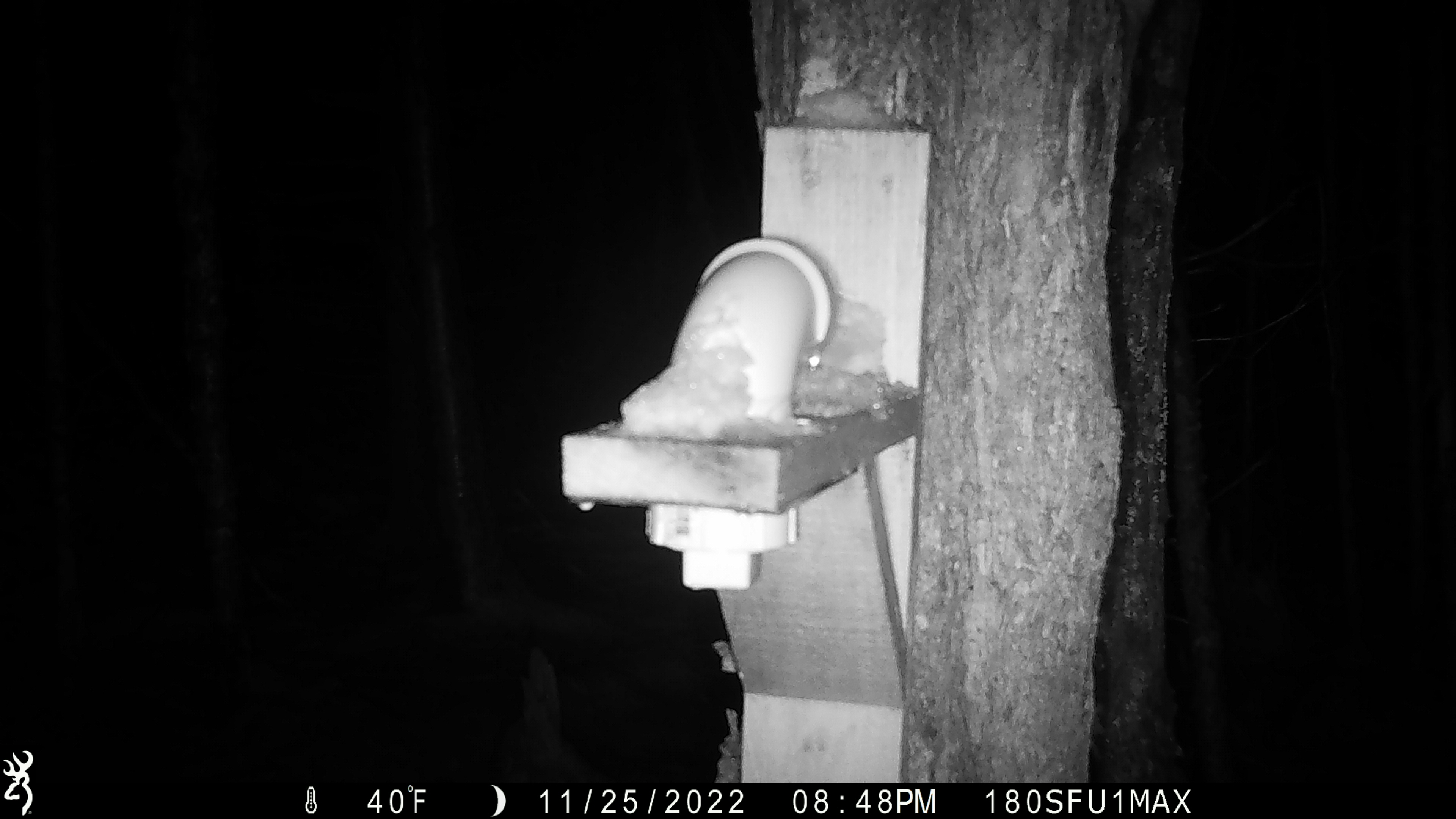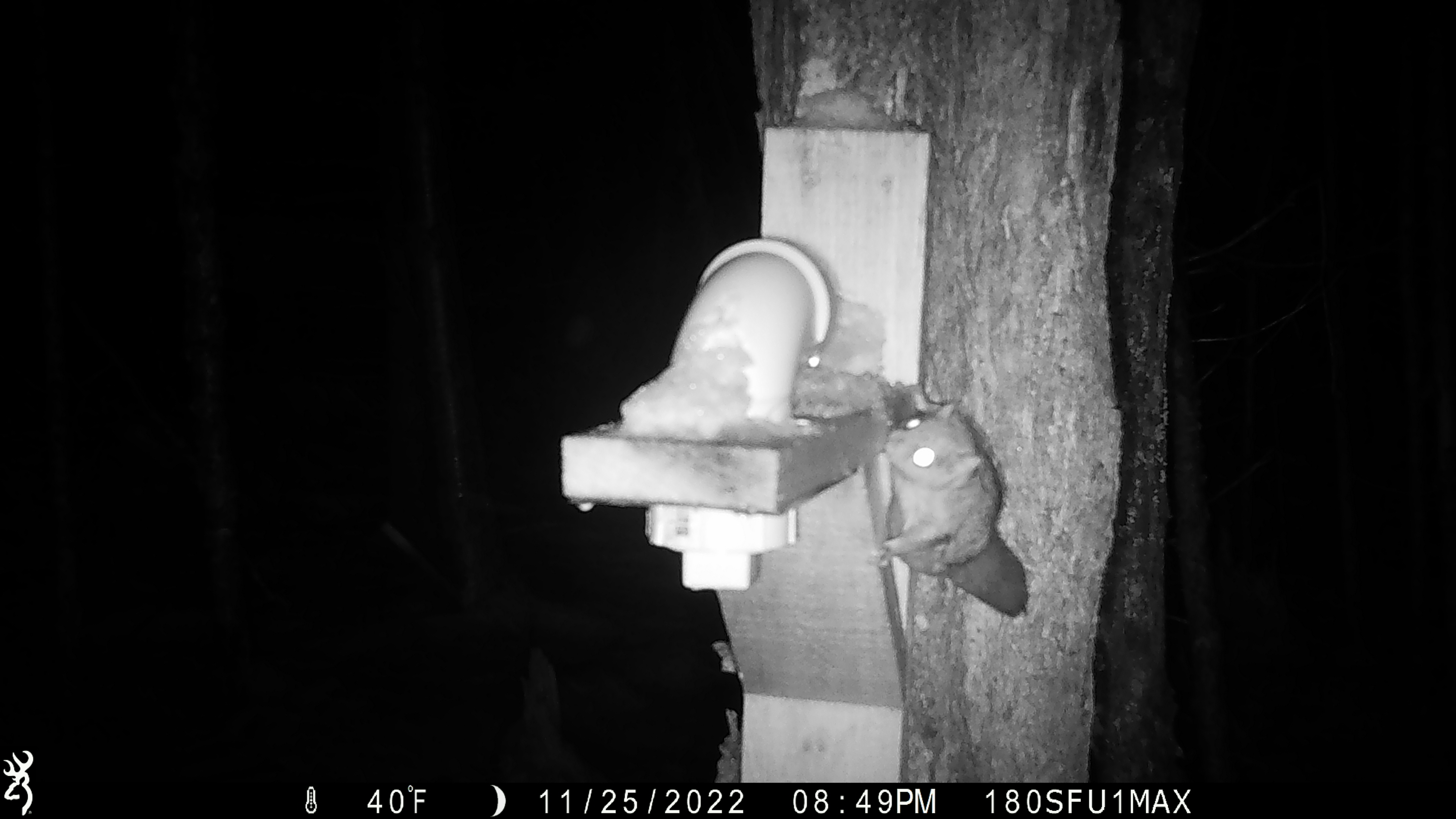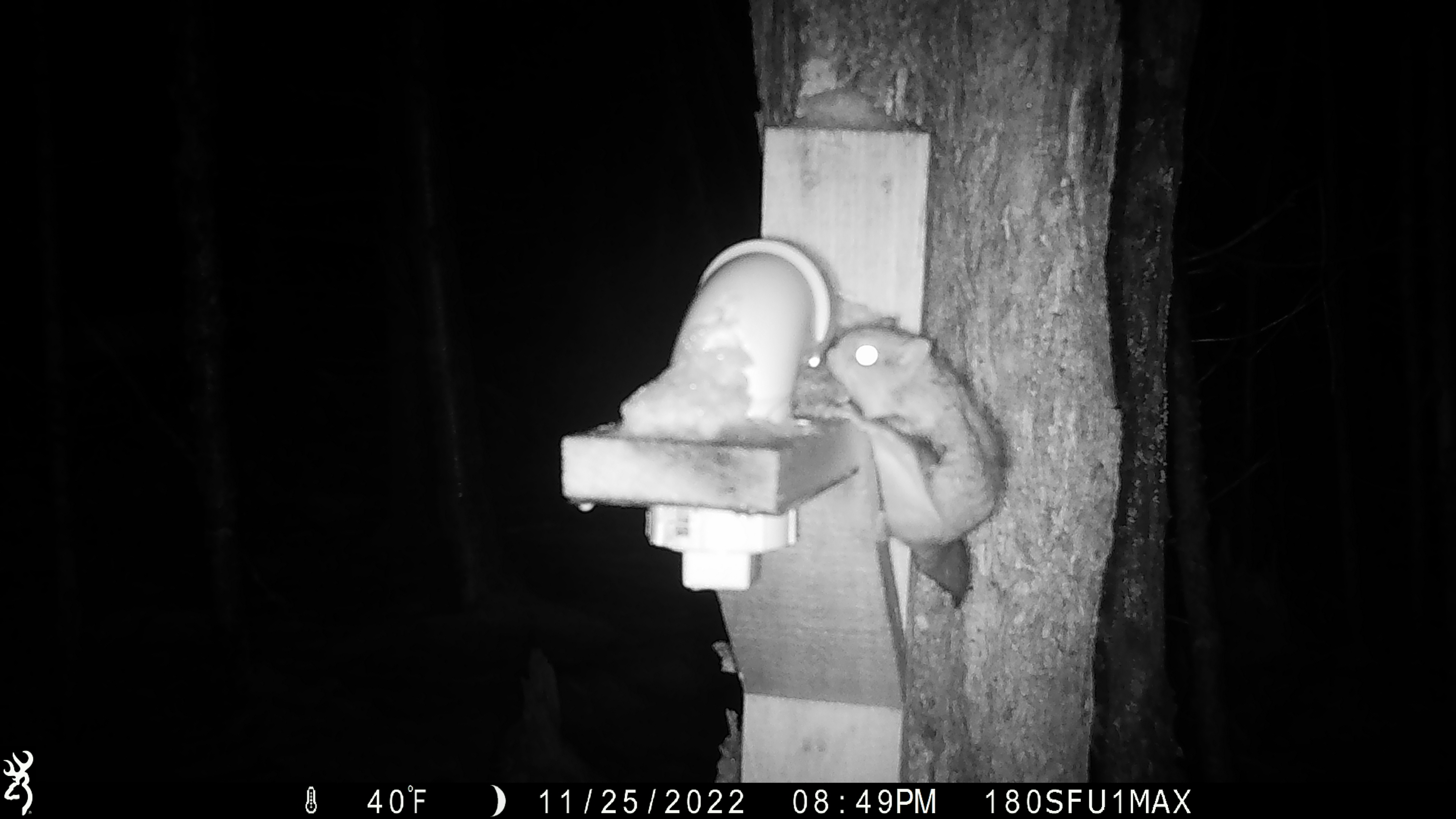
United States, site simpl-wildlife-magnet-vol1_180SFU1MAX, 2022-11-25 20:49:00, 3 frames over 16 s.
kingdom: Animalia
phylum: Chordata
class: Mammalia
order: Rodentia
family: Sciuridae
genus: Glaucomys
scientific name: Glaucomys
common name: flying squirrel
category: flying squirrel sp.